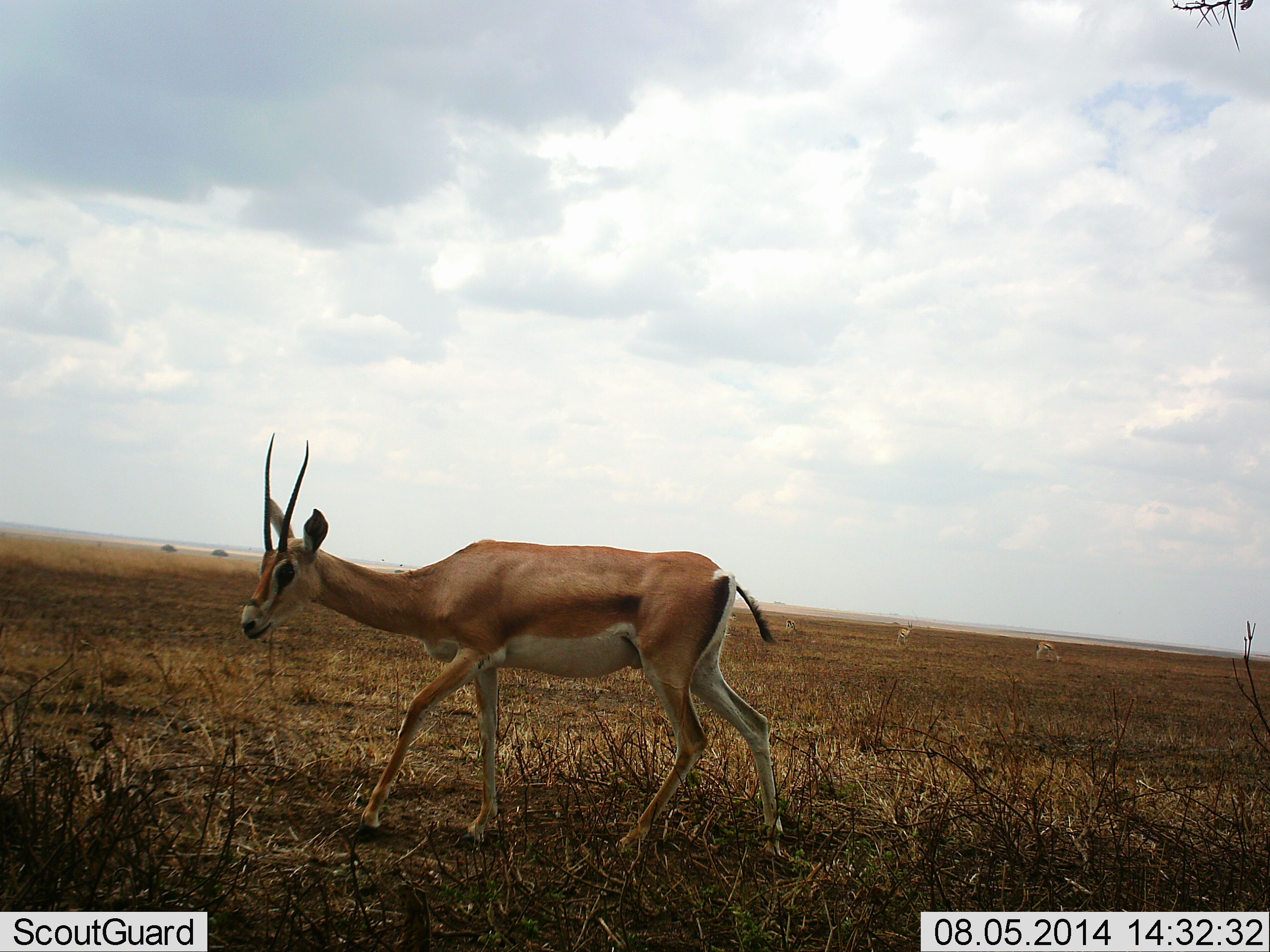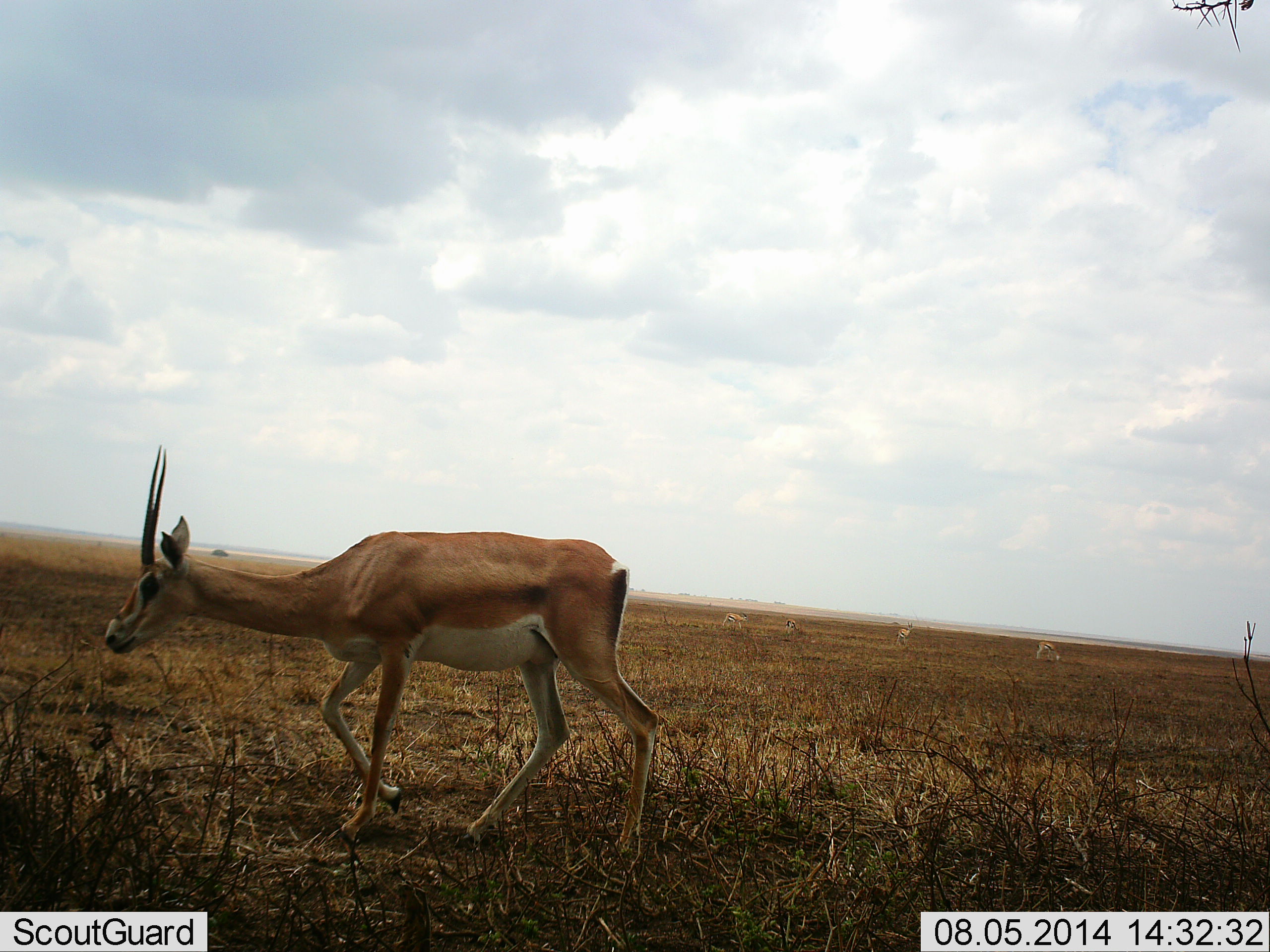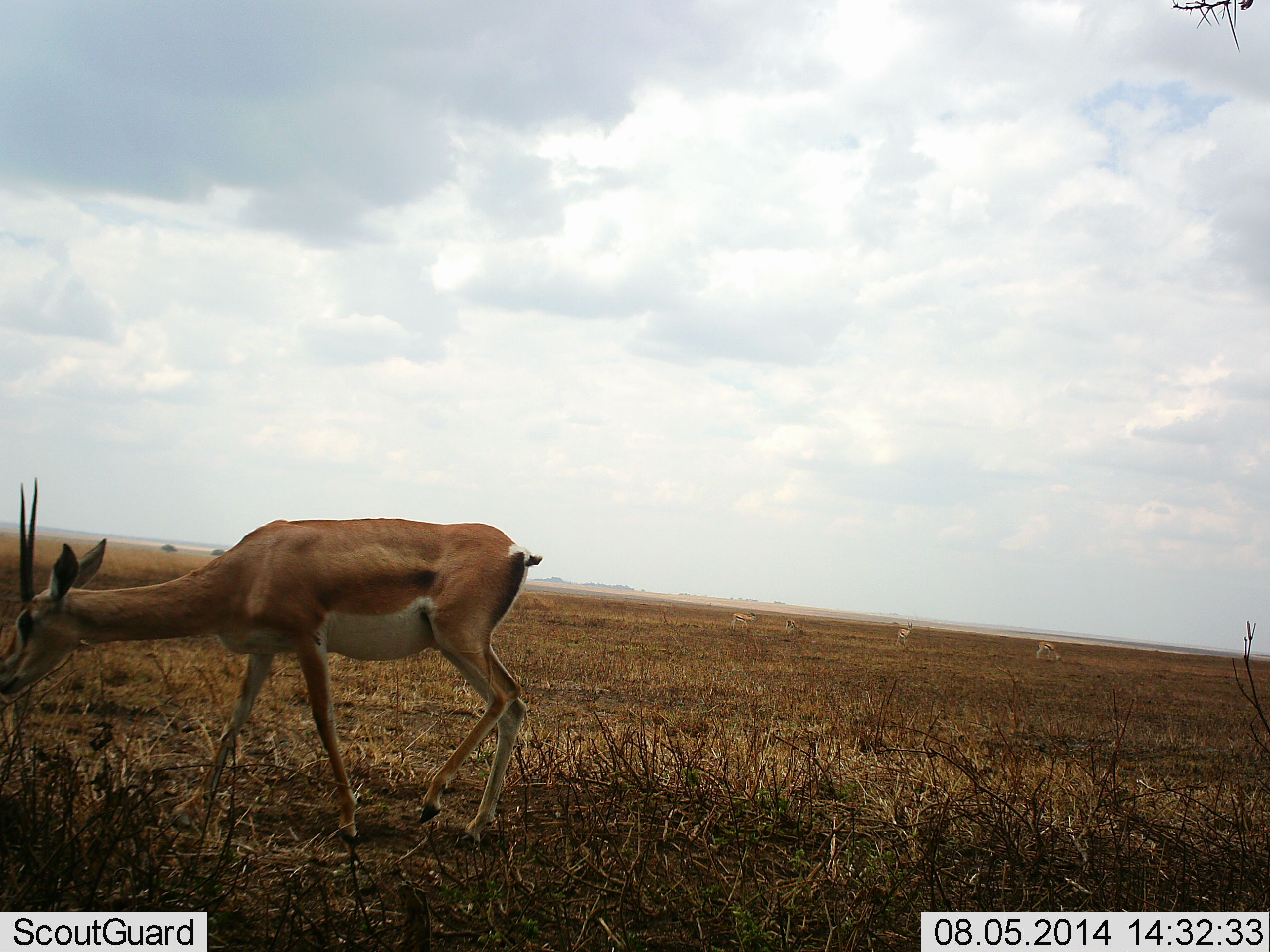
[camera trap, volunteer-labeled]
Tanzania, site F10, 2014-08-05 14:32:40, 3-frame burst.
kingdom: Animalia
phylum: Chordata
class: Mammalia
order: Artiodactyla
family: Bovidae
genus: Nanger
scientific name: Nanger granti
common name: grant's gazelle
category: gazellegrants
Gazellegrants (grant's gazelle) (Nanger granti), count 4. Behavior (volunteer vote fractions): standing 40%, resting 0%, moving 90%, interacting 0%. Young present (vote fraction): 0%. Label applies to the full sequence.